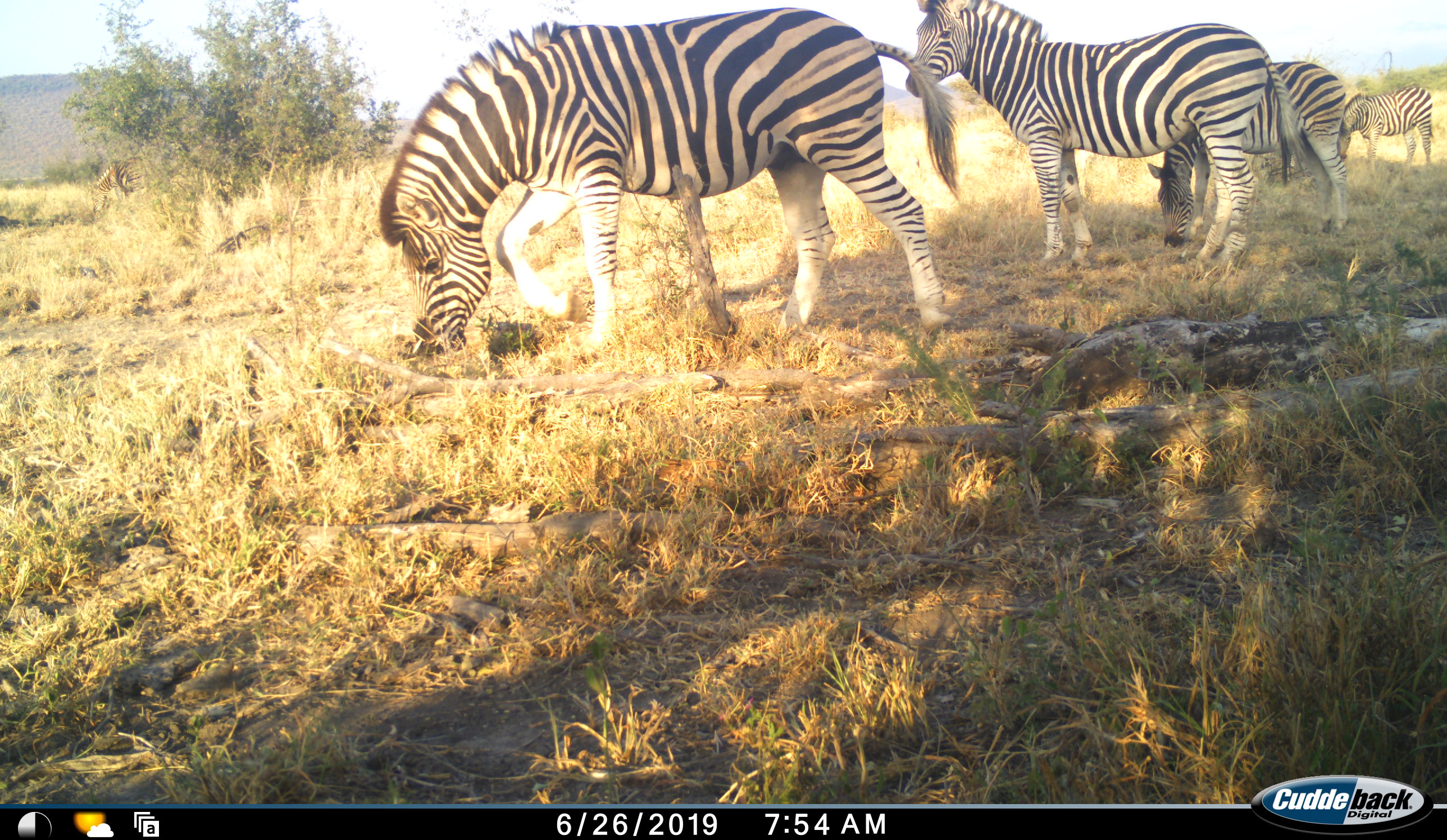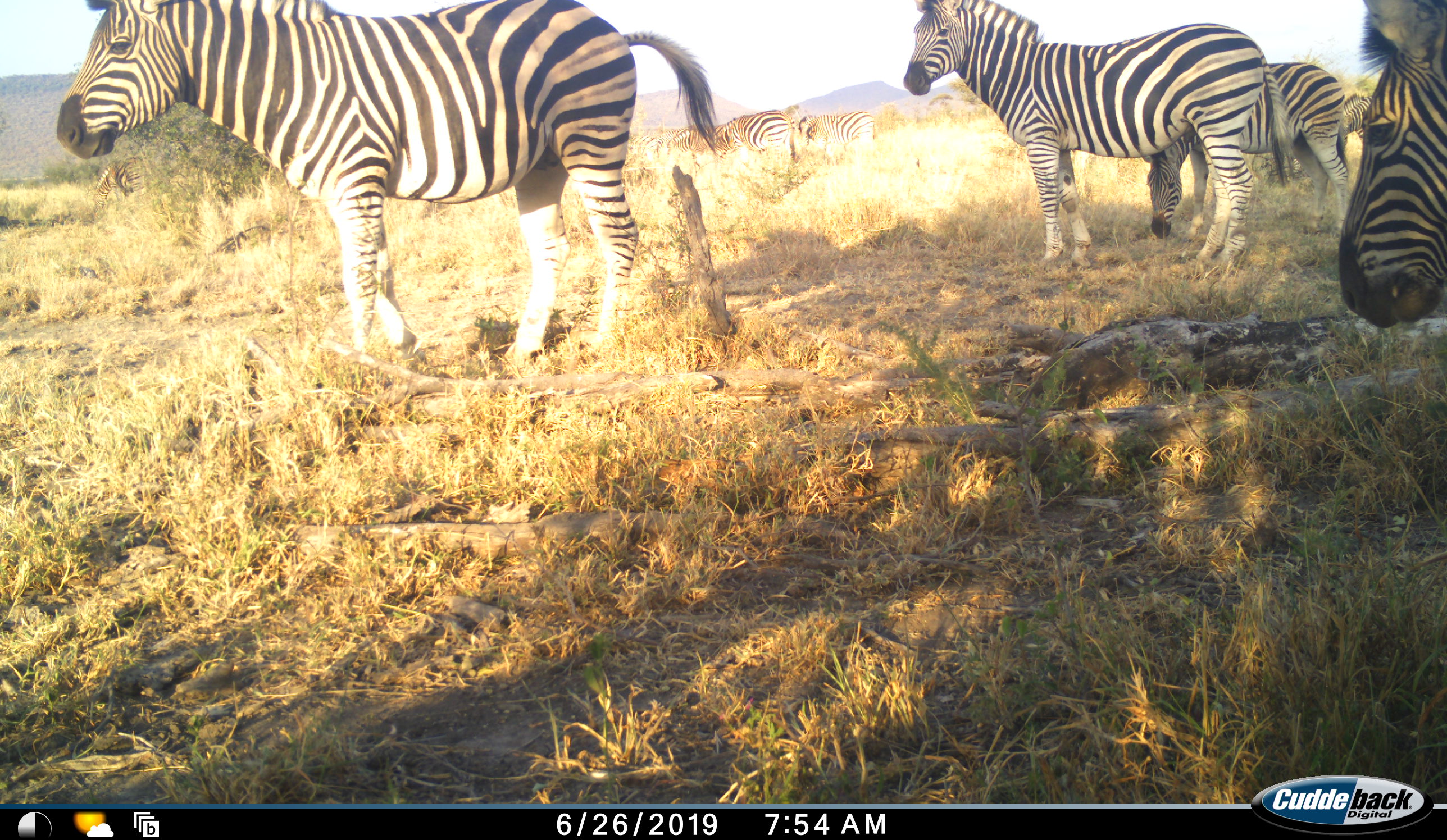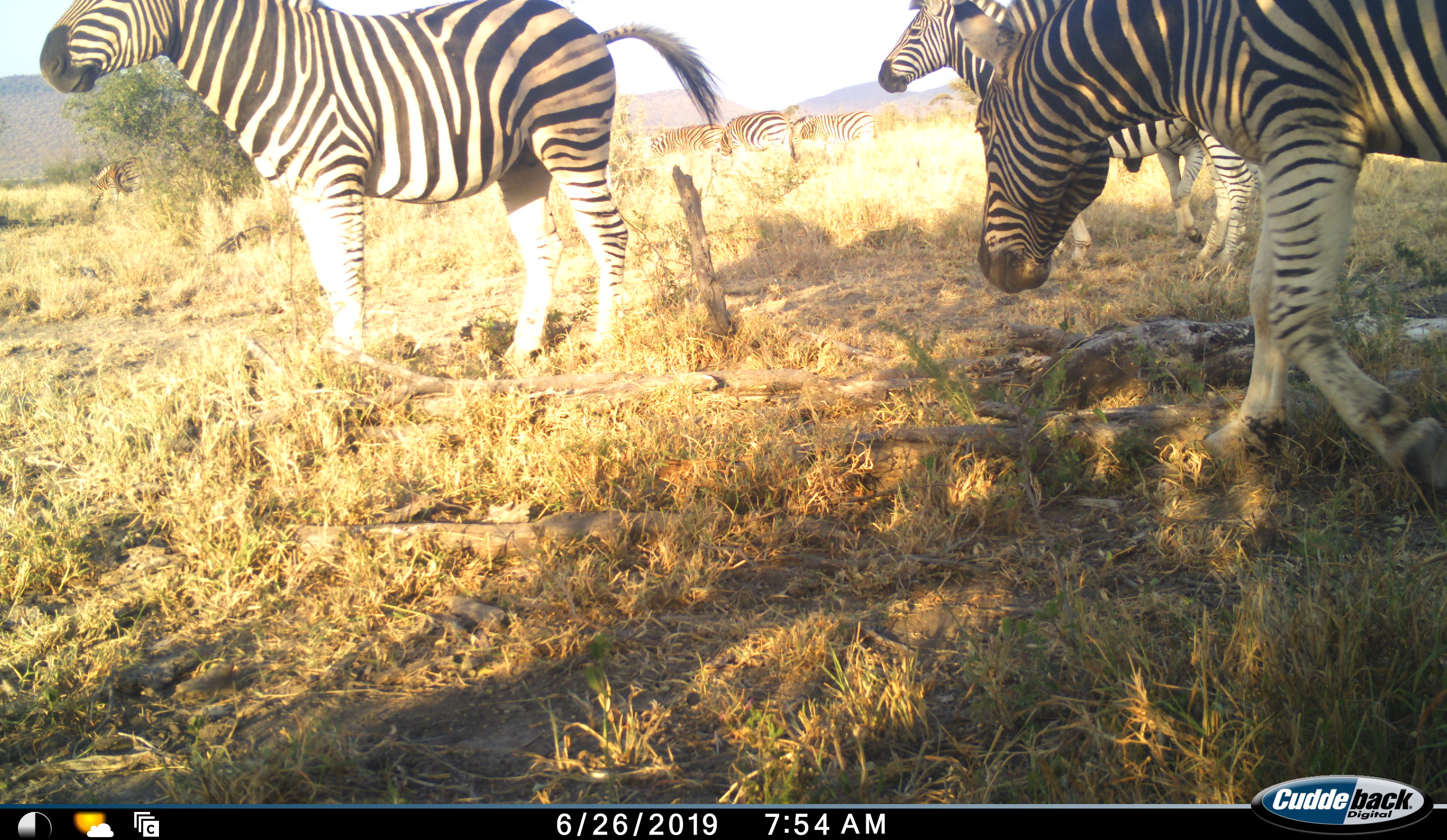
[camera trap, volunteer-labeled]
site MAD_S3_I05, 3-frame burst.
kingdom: Animalia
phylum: Chordata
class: Mammalia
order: Perissodactyla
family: Equidae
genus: Equus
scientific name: Equus quagga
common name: plains zebra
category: zebraplains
Zebraplains (plains zebra) (Equus quagga), count 5. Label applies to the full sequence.